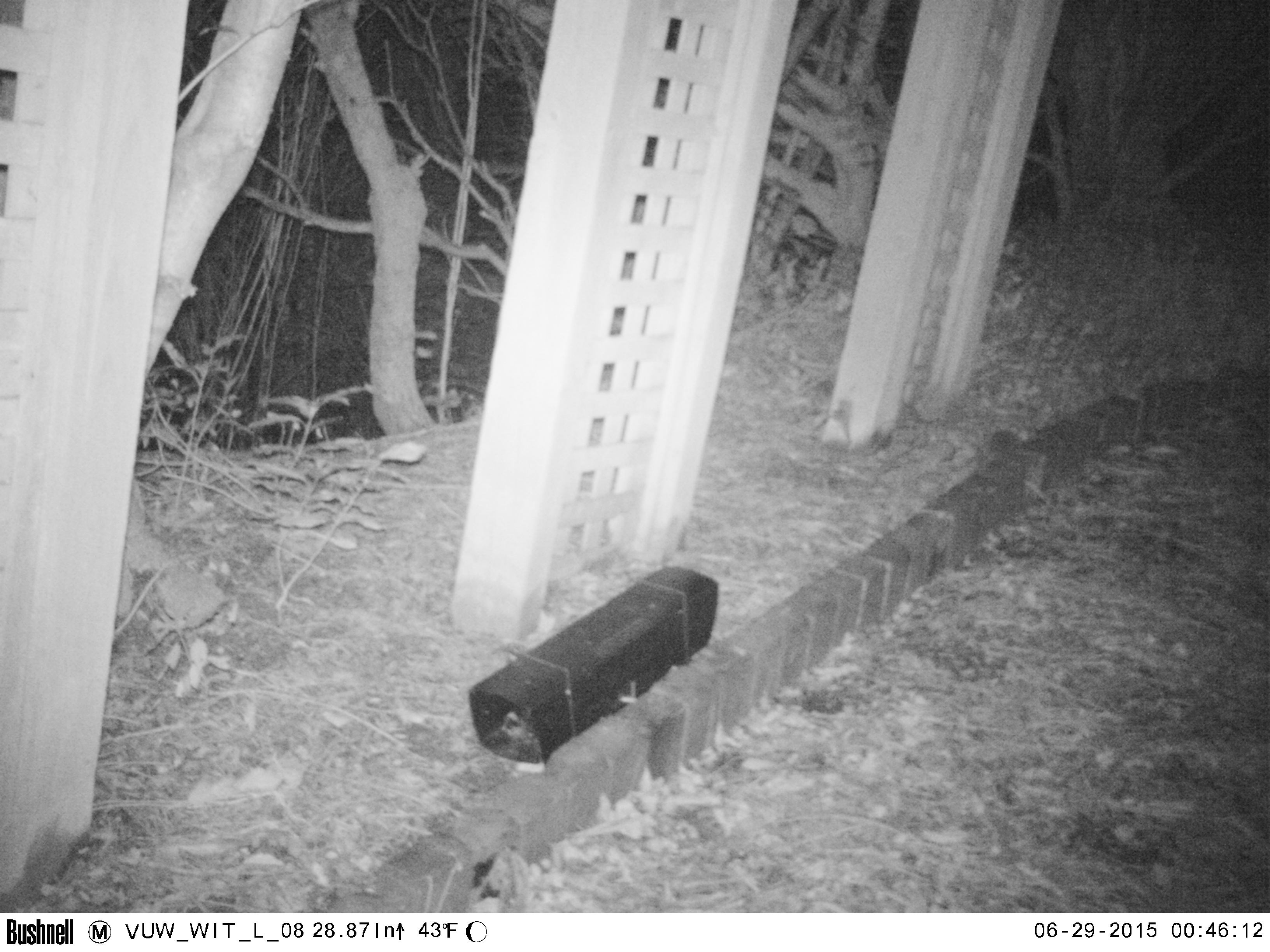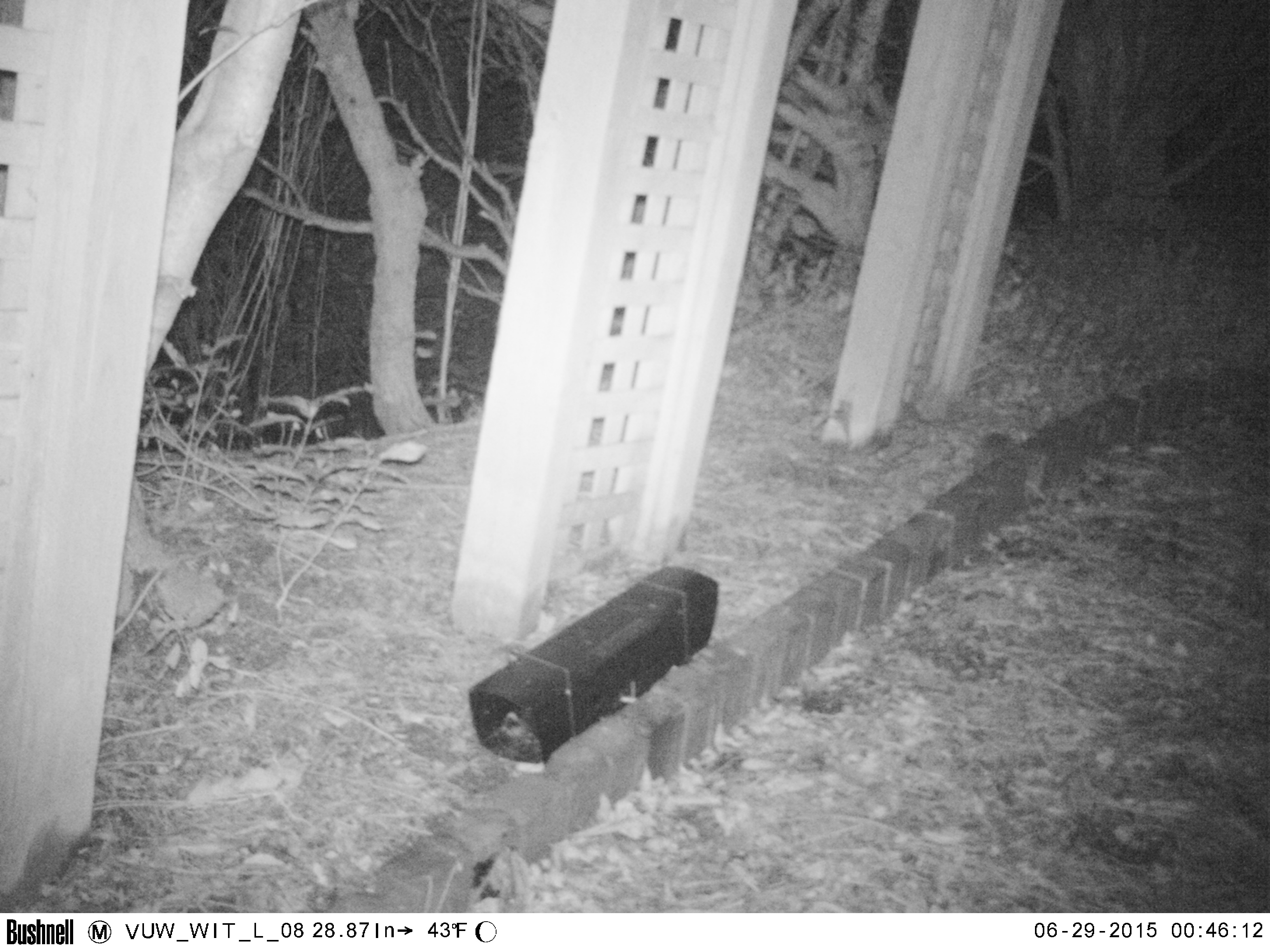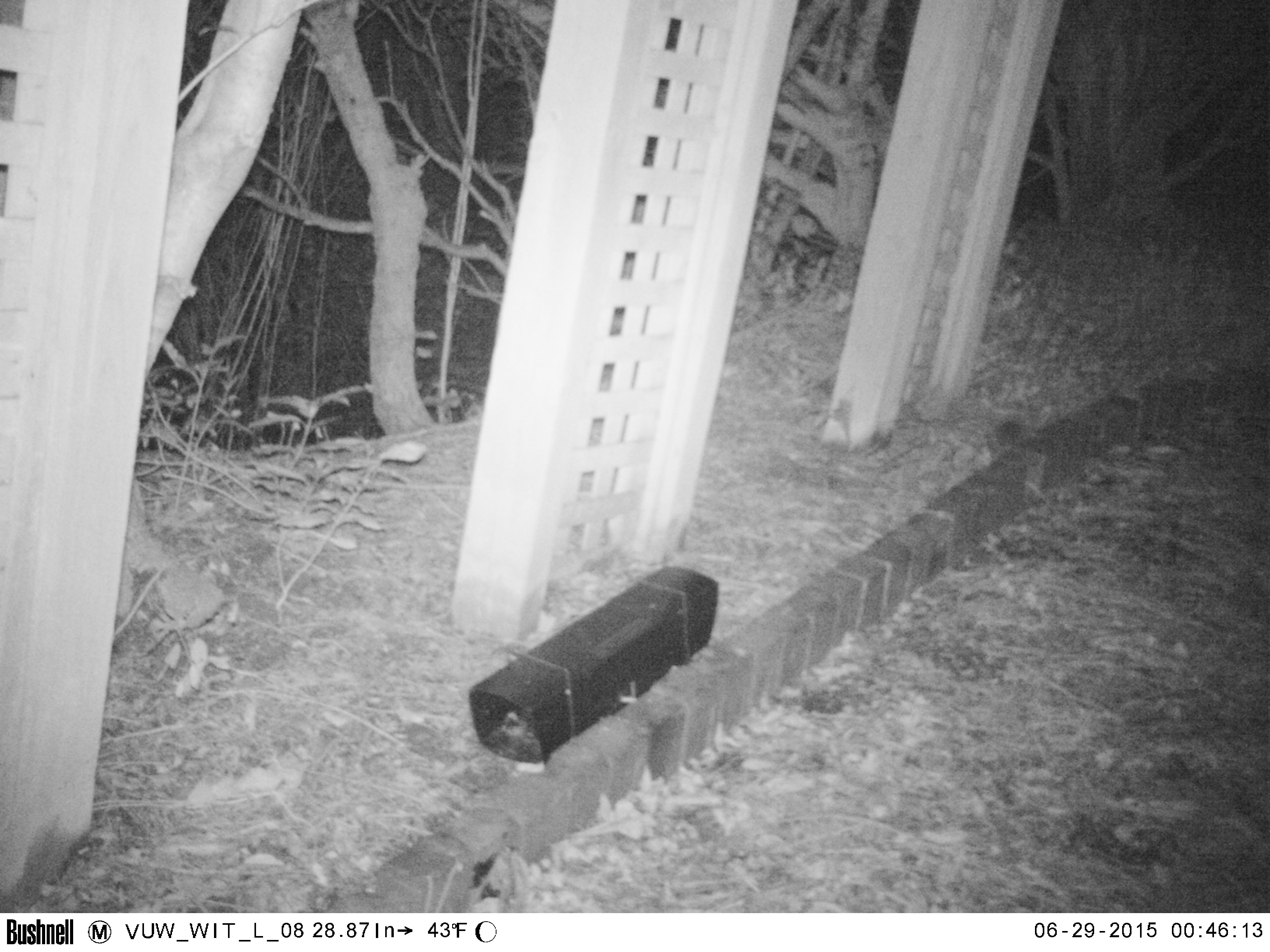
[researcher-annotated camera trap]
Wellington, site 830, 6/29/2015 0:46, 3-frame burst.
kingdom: Animalia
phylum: Chordata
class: Mammalia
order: Eulipotyphla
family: Erinaceidae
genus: Erinaceus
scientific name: Erinaceus europaeus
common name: hedgehog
Hedgehog (Erinaceus europaeus).